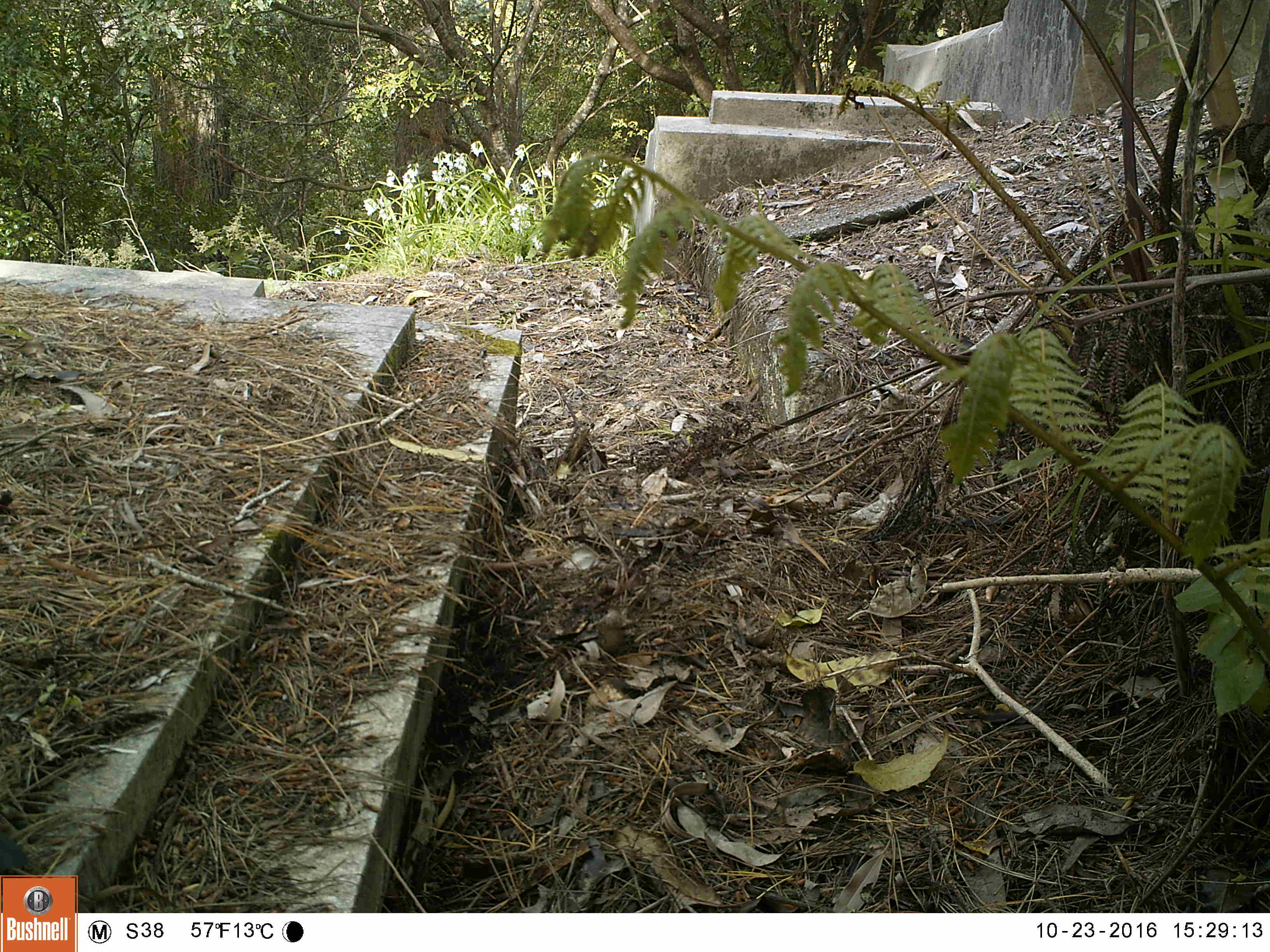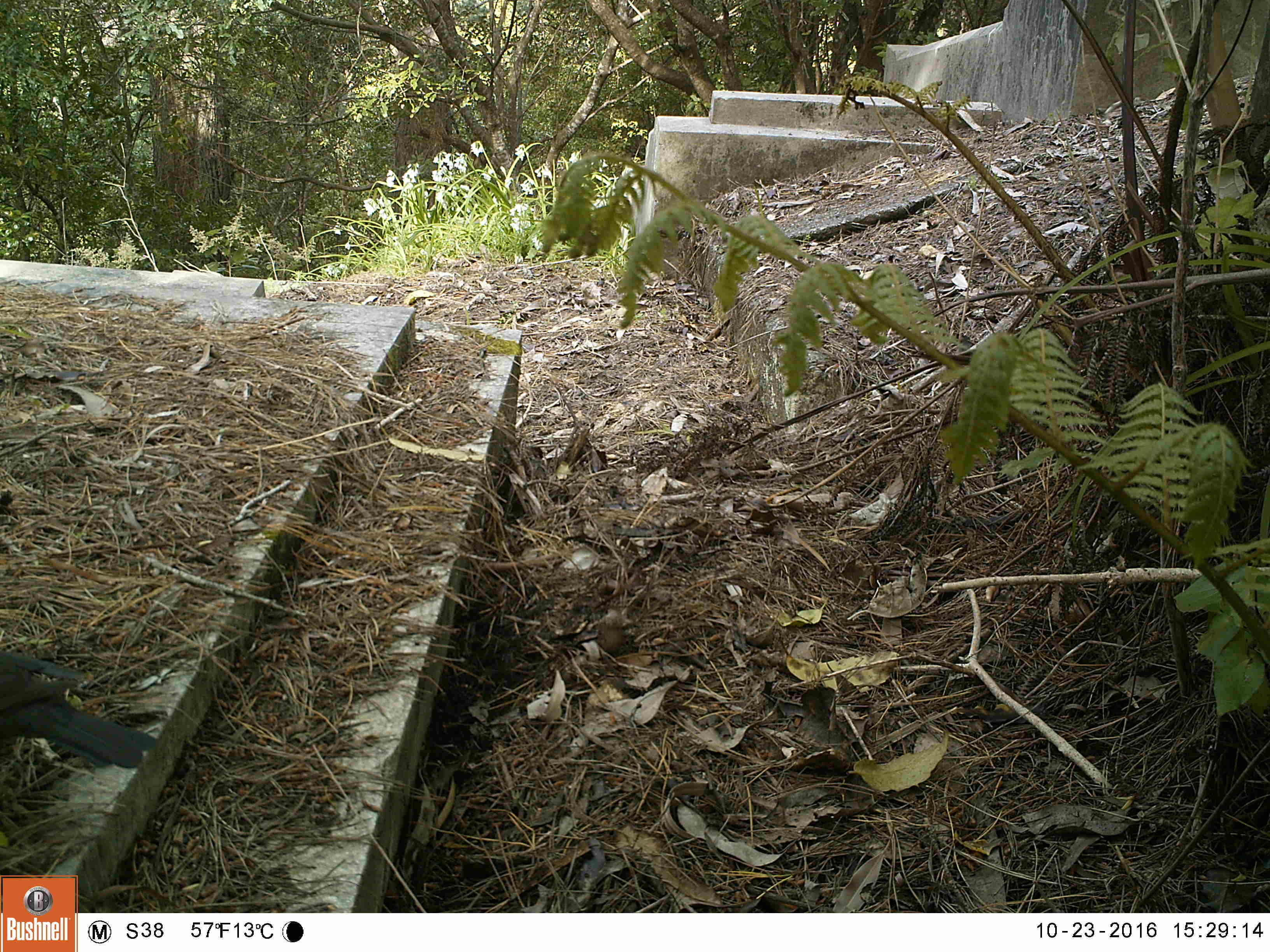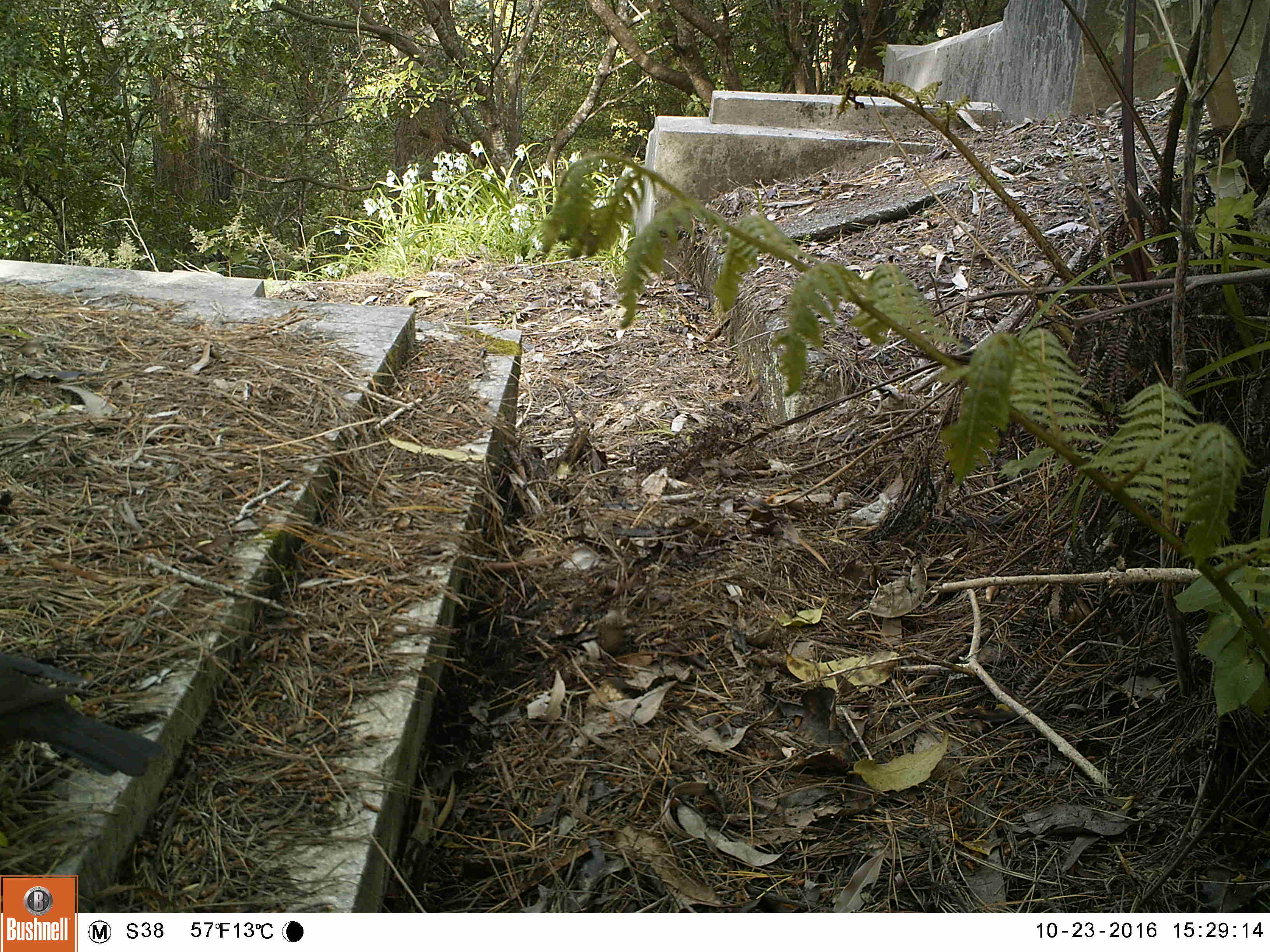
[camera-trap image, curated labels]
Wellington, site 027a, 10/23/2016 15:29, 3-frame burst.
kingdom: Animalia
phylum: Chordata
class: Aves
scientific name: Aves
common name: bird